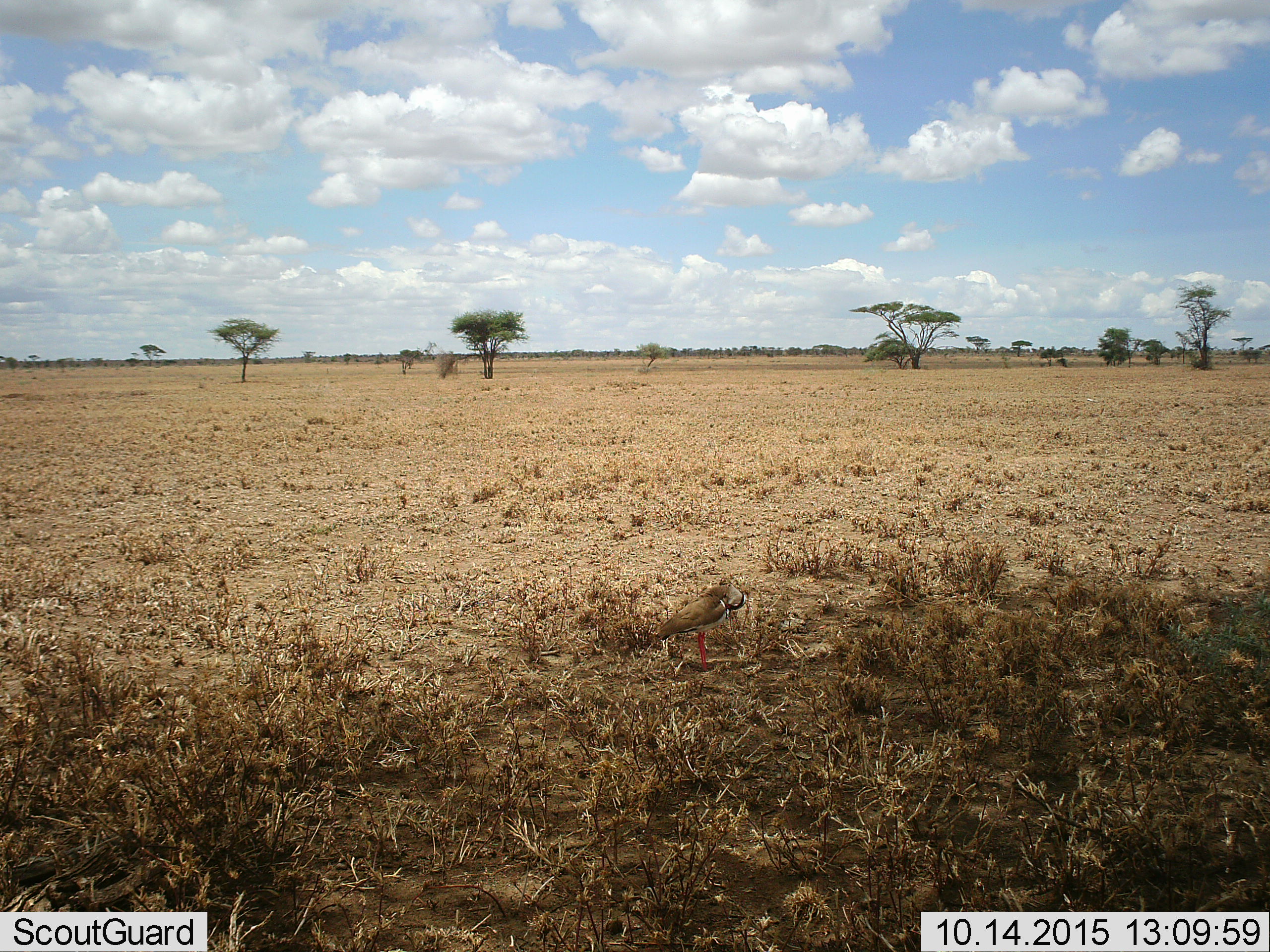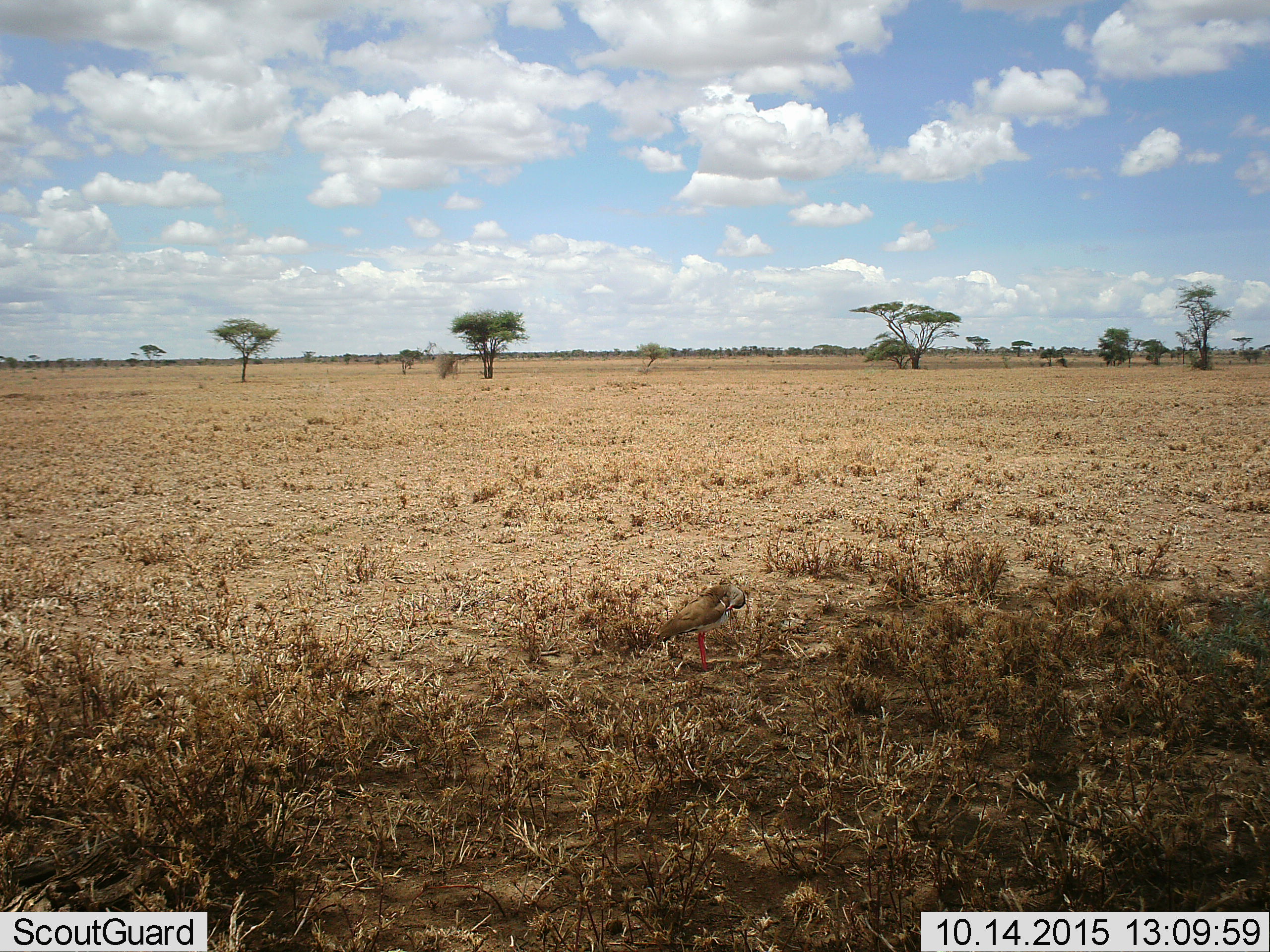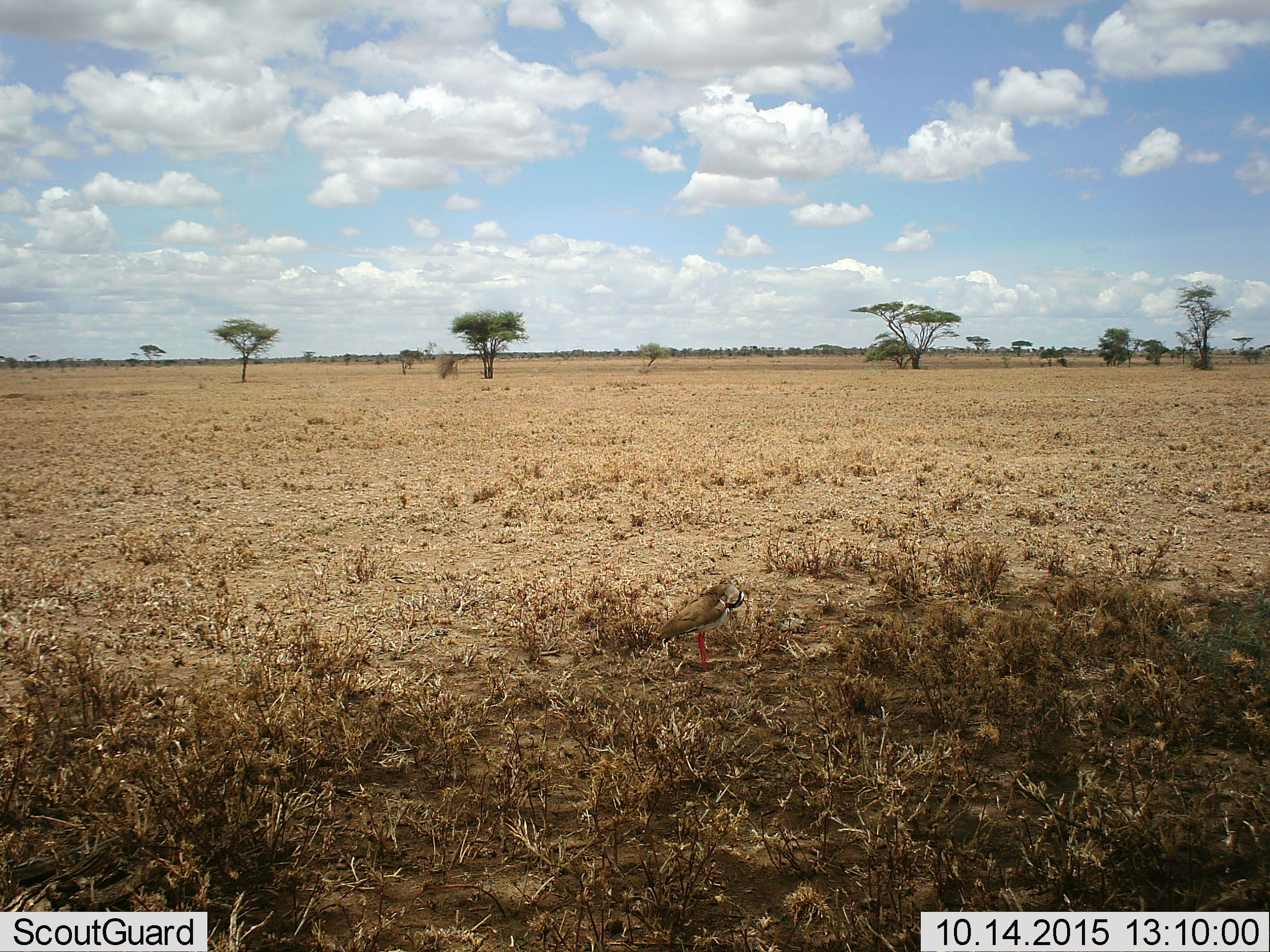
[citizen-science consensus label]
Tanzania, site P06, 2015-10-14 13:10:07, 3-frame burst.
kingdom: Animalia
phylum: Chordata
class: Aves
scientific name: Aves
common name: bird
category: otherbird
Otherbird (bird) (Aves), count 1. Behavior (volunteer vote fractions): standing 100%, resting 0%, moving 0%, interacting 0%. Young present (vote fraction): 0%. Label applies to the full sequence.